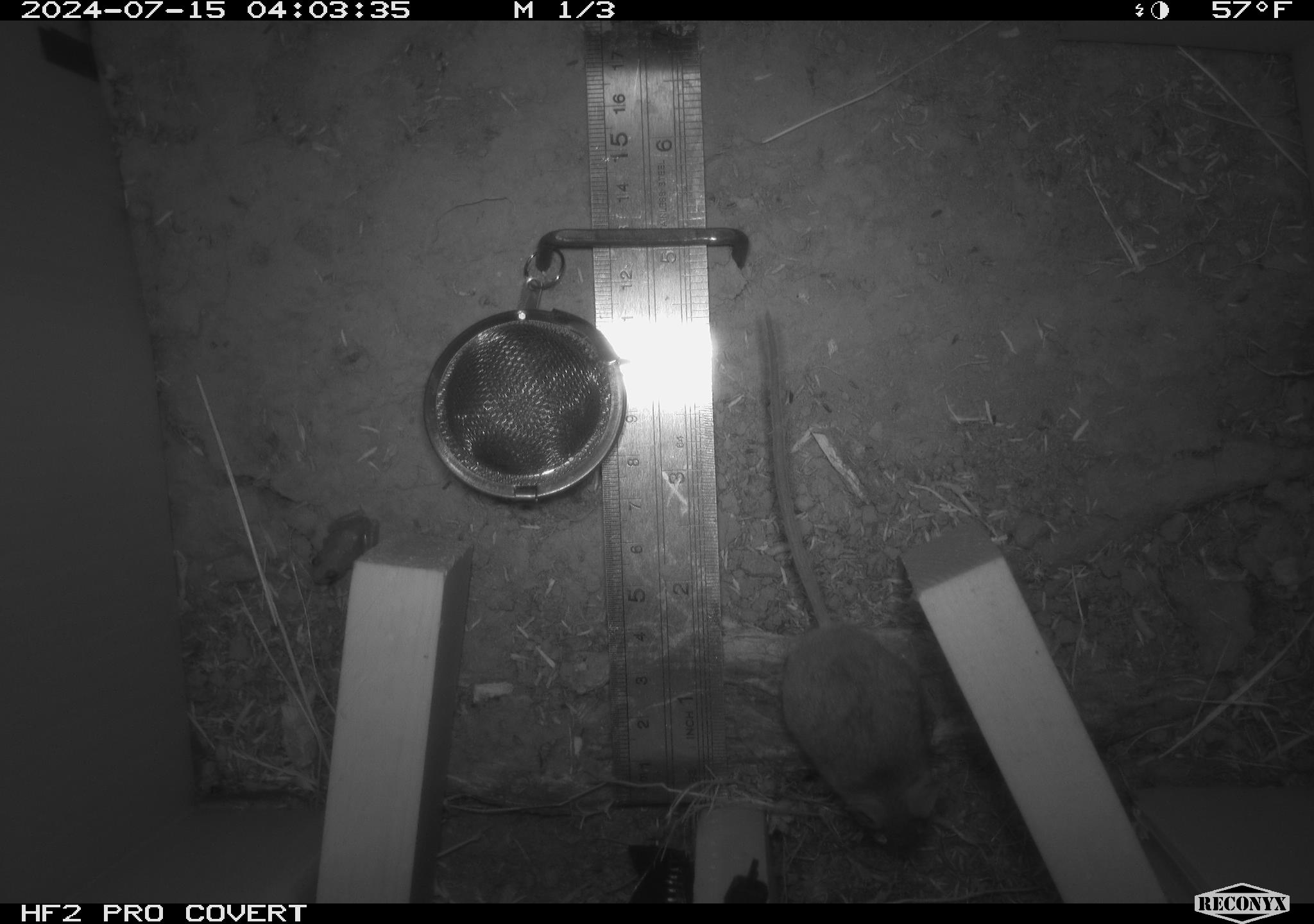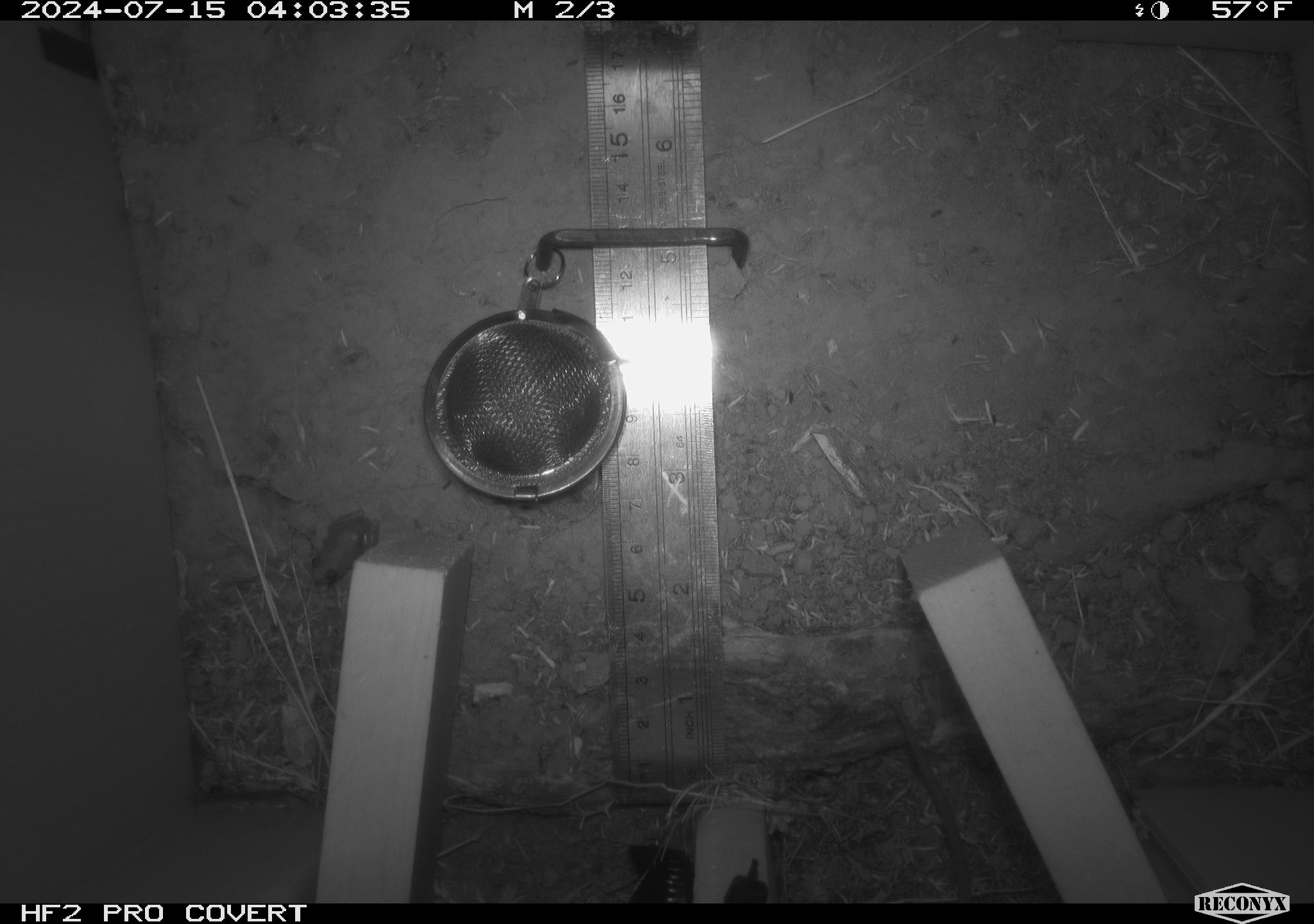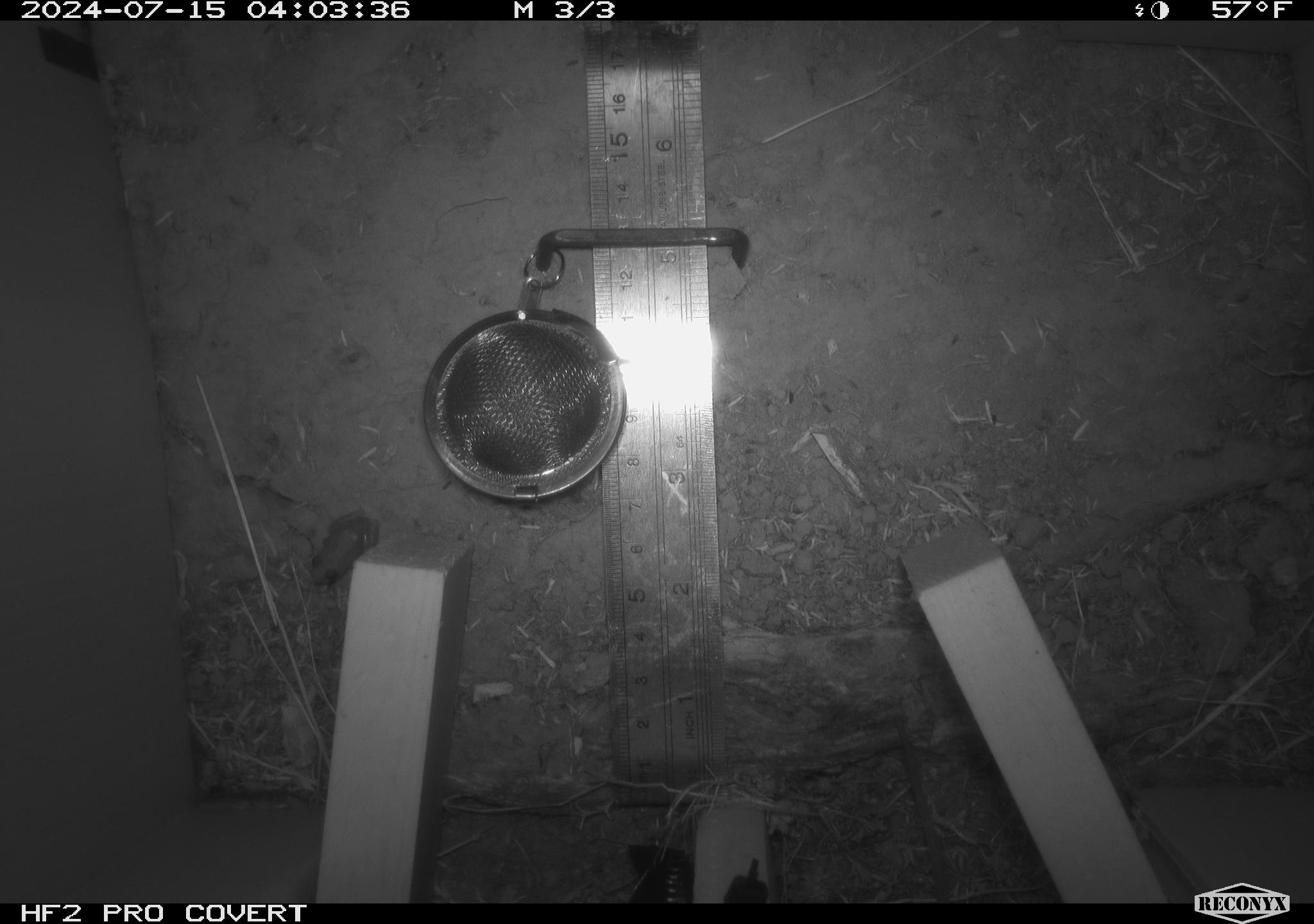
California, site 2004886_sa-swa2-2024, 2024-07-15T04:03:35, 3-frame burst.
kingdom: Animalia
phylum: Chordata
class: Mammalia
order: Rodentia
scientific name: Rodentia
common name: mouse species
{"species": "mouse species (Rodentia)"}